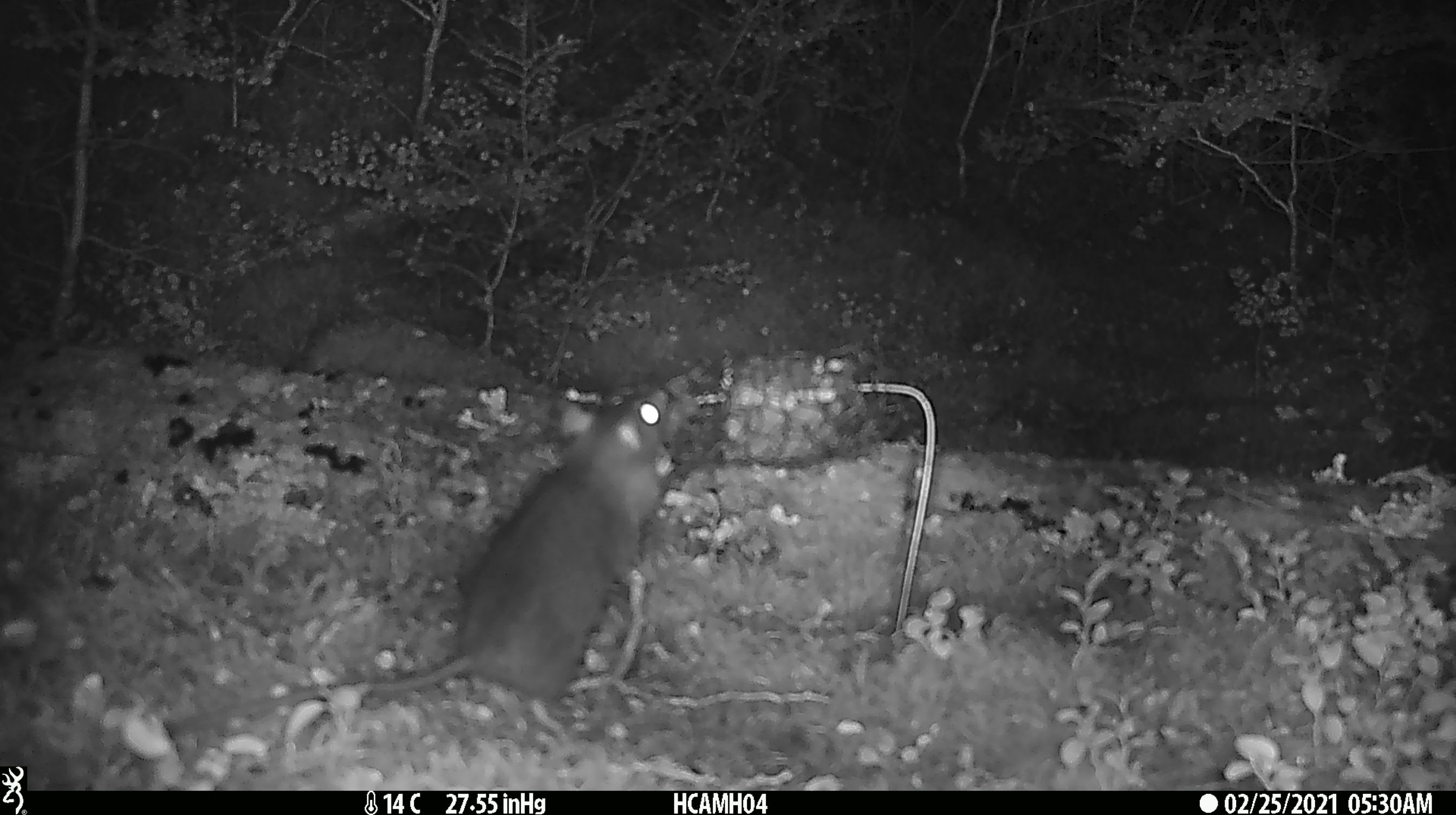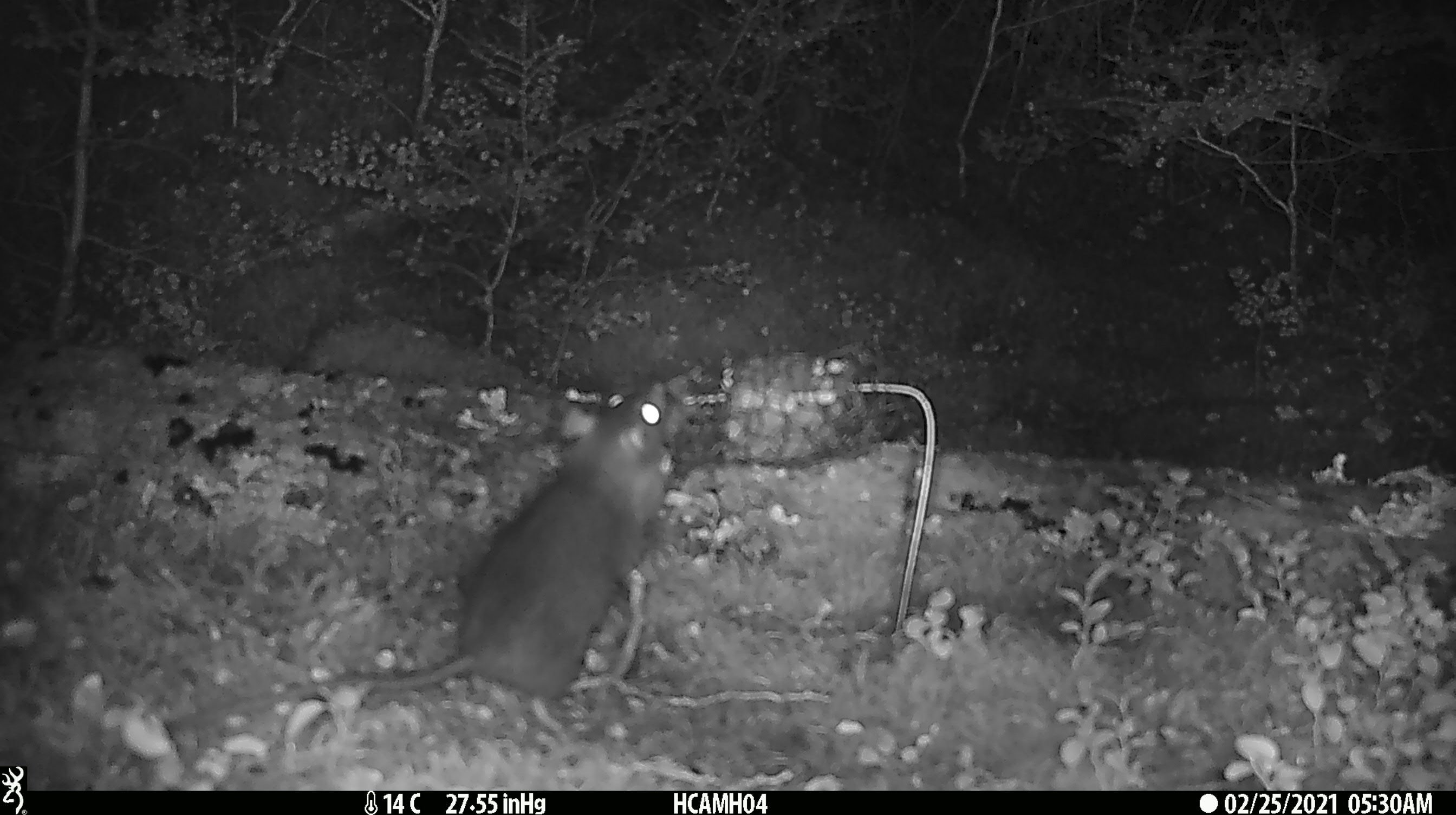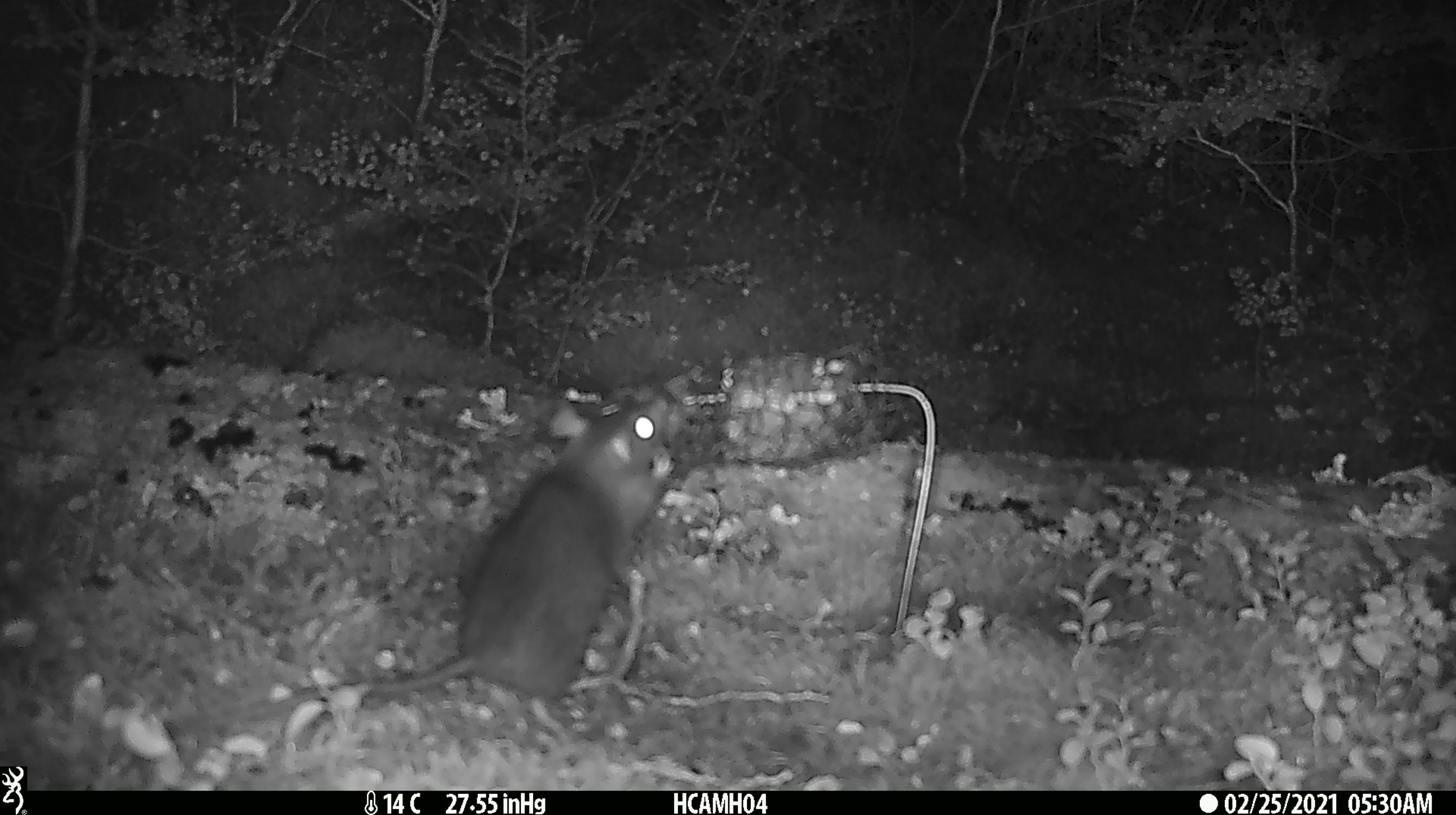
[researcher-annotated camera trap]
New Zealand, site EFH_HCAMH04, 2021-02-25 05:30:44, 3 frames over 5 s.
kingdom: Animalia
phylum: Chordata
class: Mammalia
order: Rodentia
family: Muridae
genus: Rattus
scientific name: Rattus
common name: rat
Rat (Rattus).